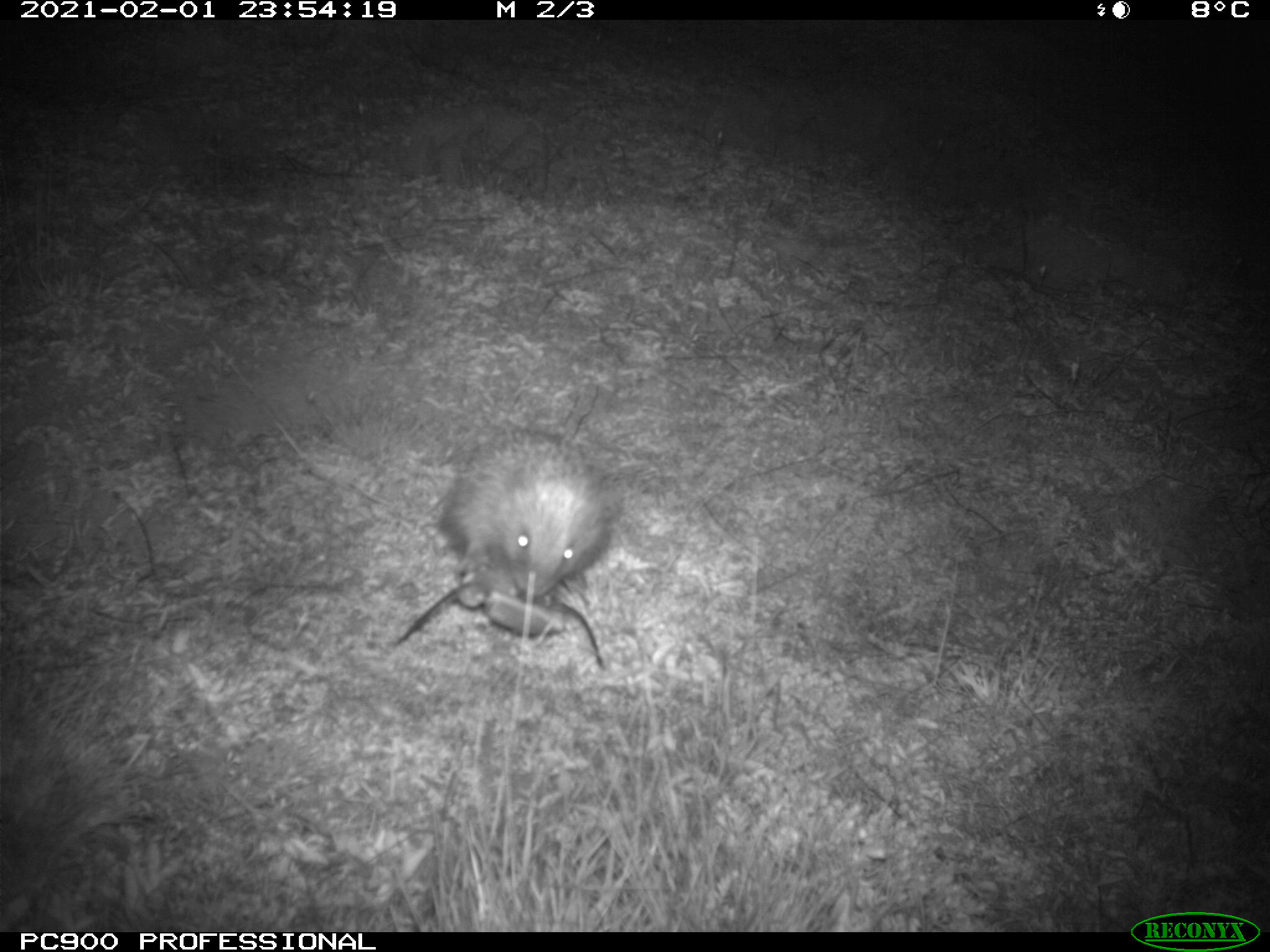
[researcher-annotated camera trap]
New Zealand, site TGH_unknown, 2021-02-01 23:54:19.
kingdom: Animalia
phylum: Chordata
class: Mammalia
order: Eulipotyphla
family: Erinaceidae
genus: Erinaceus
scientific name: Erinaceus europaeus europaeus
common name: european hedgehog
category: hedgehog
Hedgehog (european hedgehog) (Erinaceus europaeus europaeus).